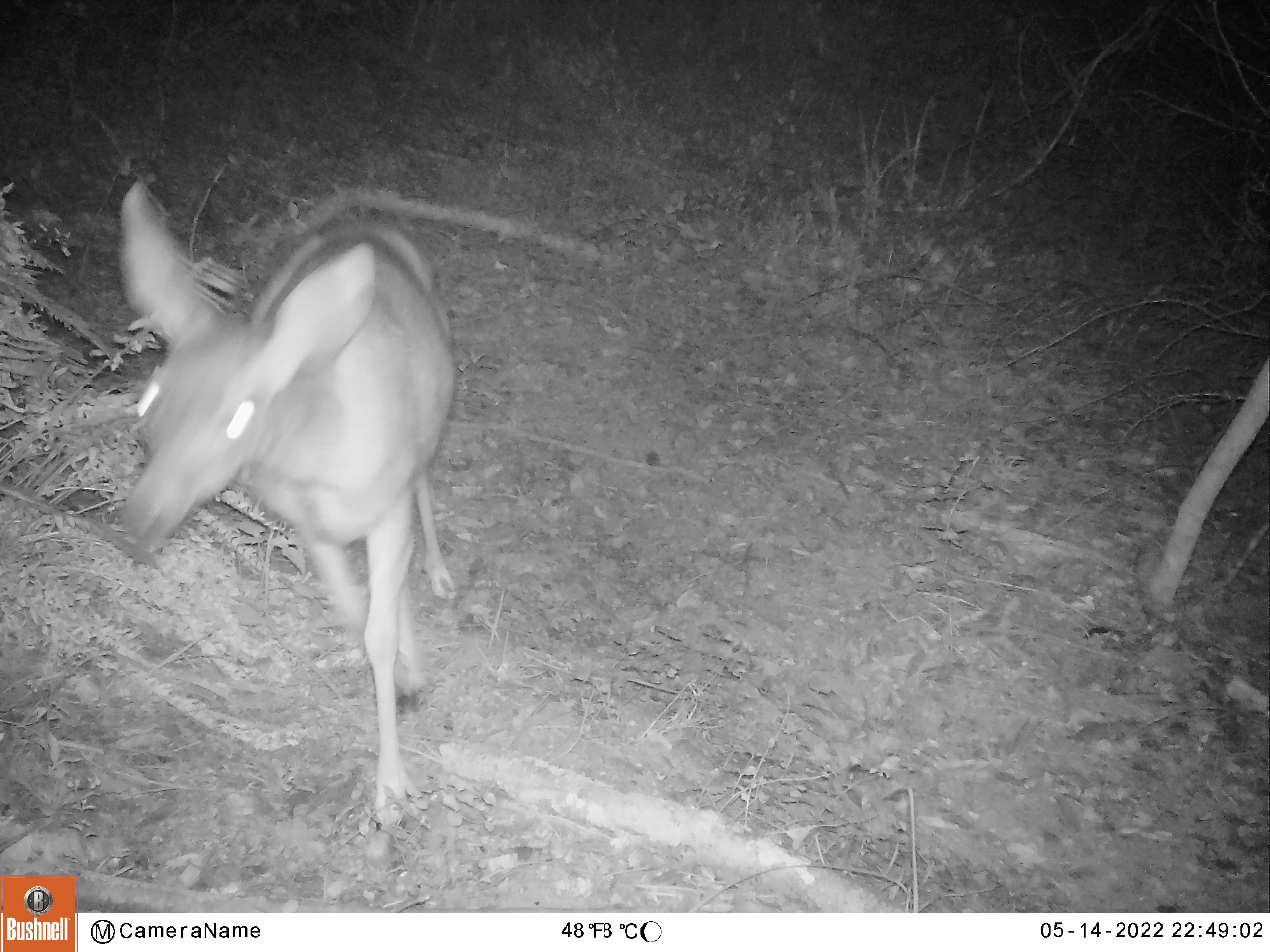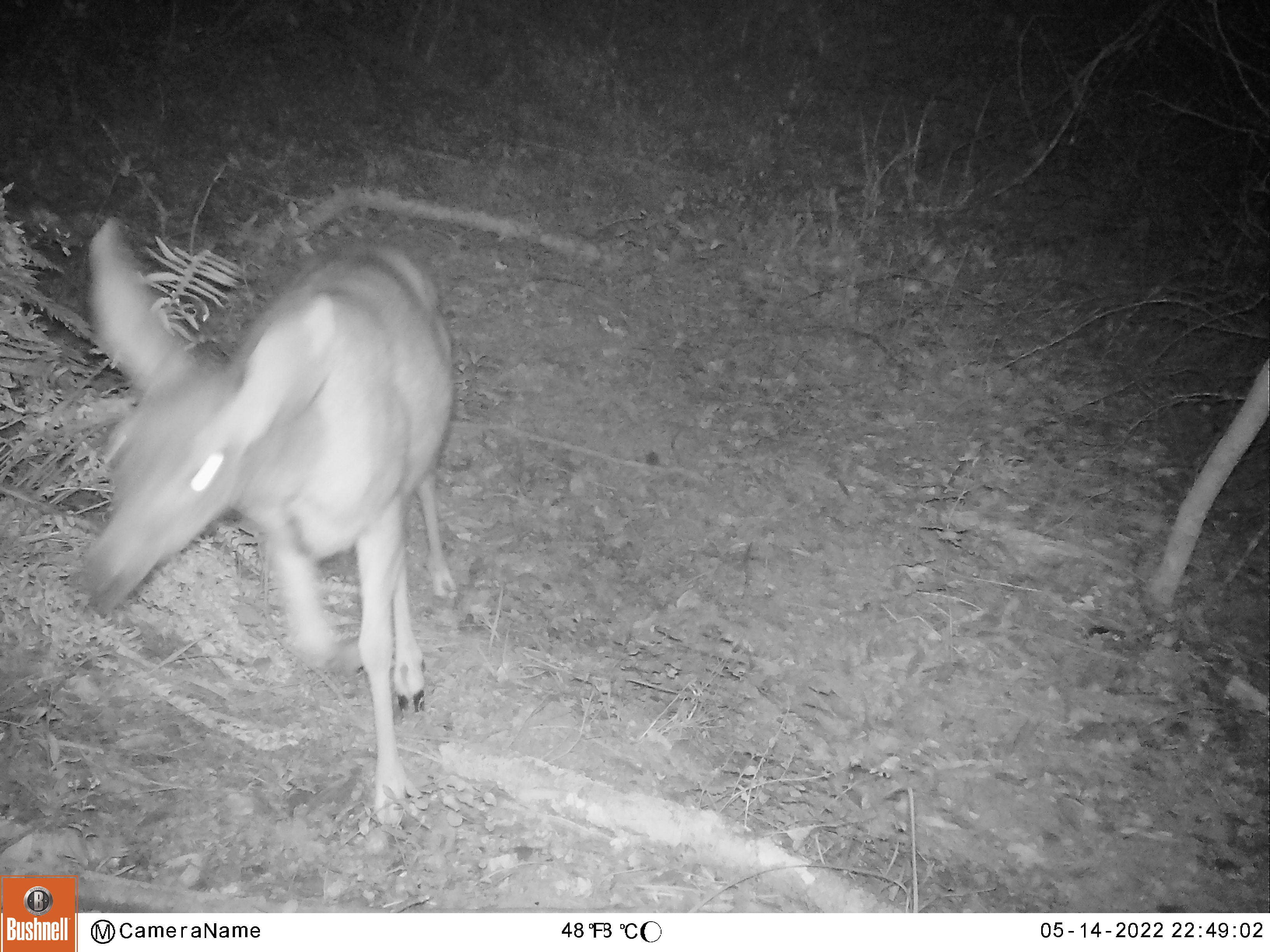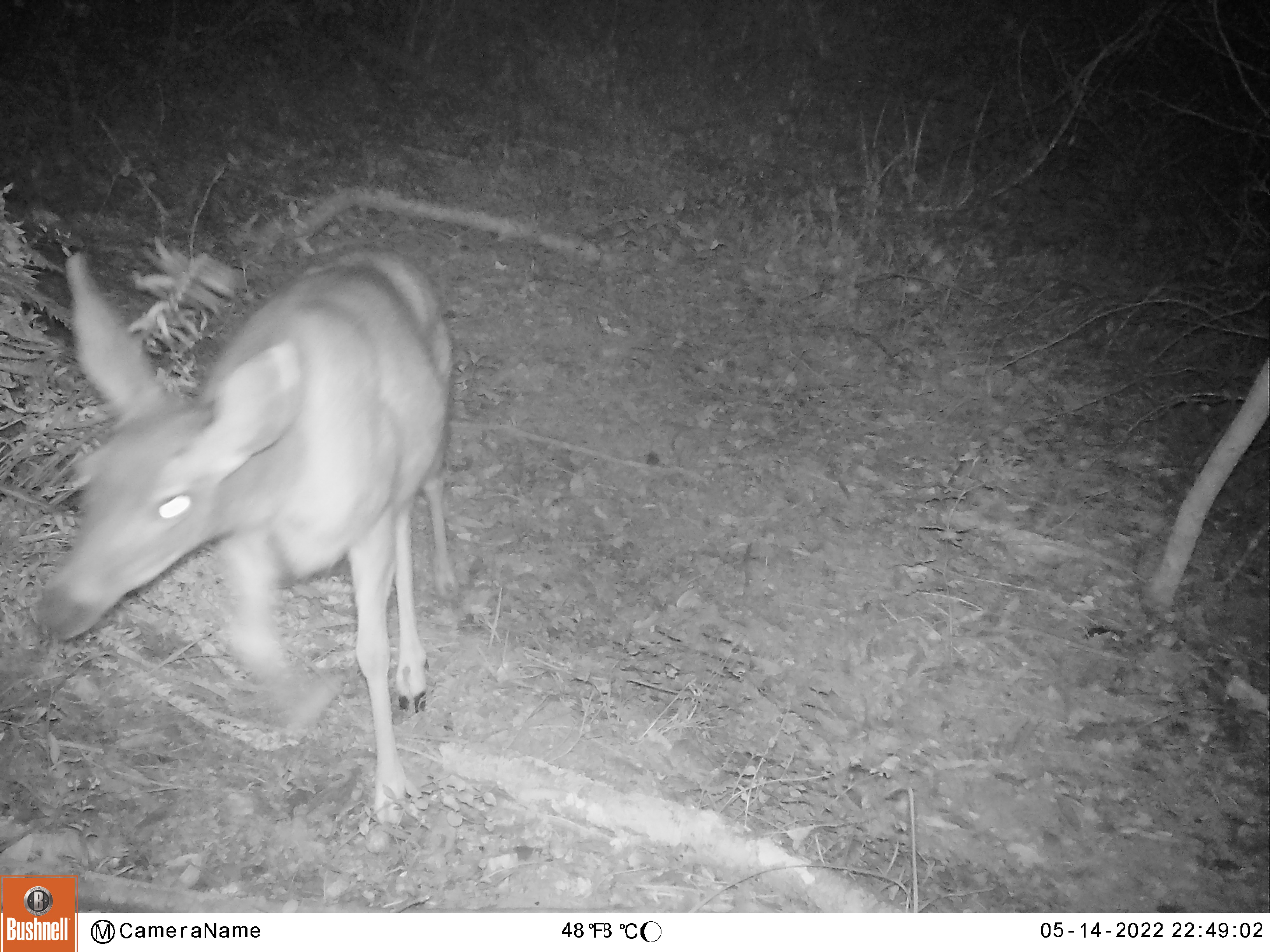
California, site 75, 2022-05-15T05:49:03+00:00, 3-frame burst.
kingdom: Animalia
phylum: Chordata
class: Mammalia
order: Artiodactyla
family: Cervidae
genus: Odocoileus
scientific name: Odocoileus hemionus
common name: mule deer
Mule deer (Odocoileus hemionus).